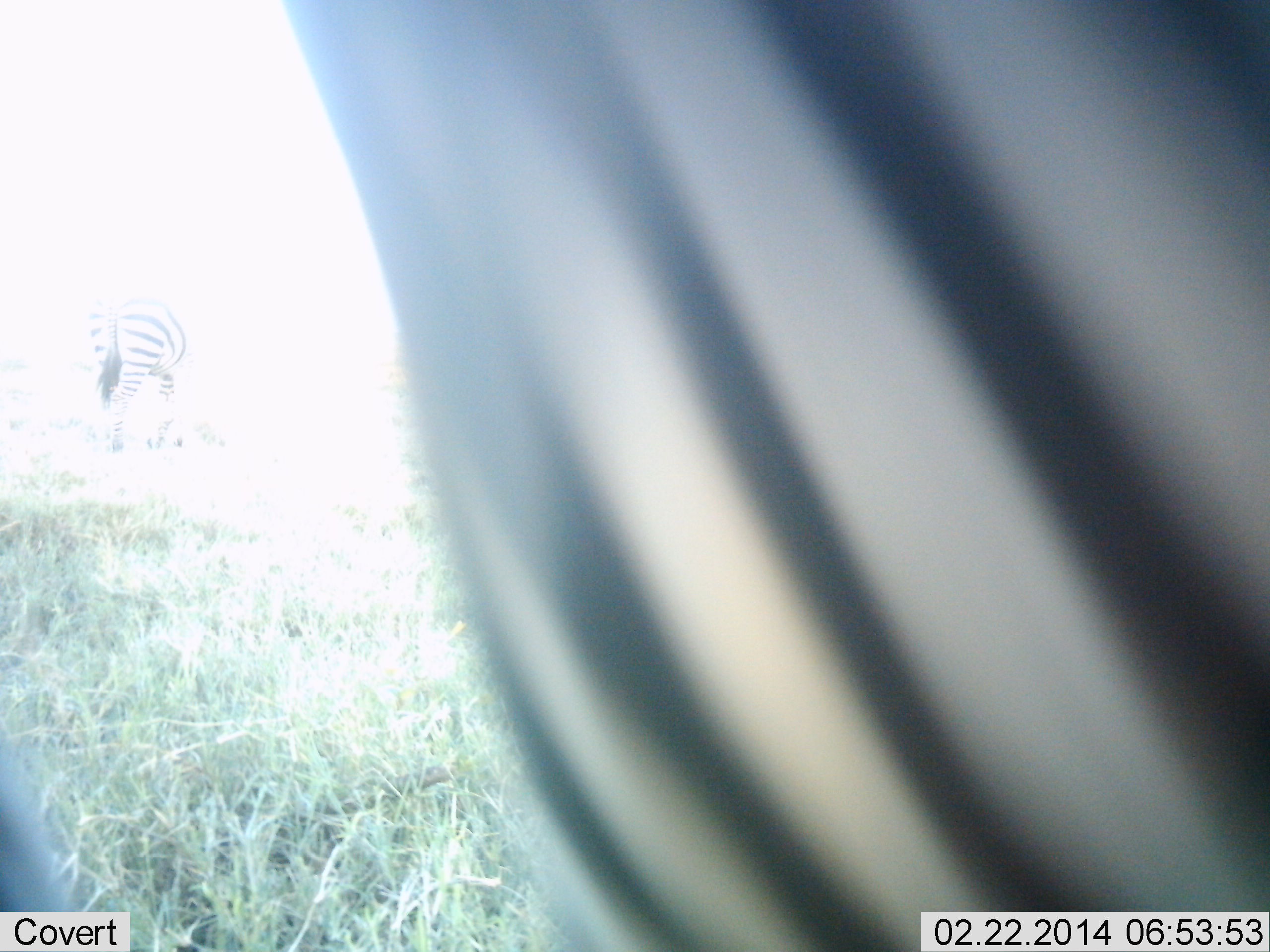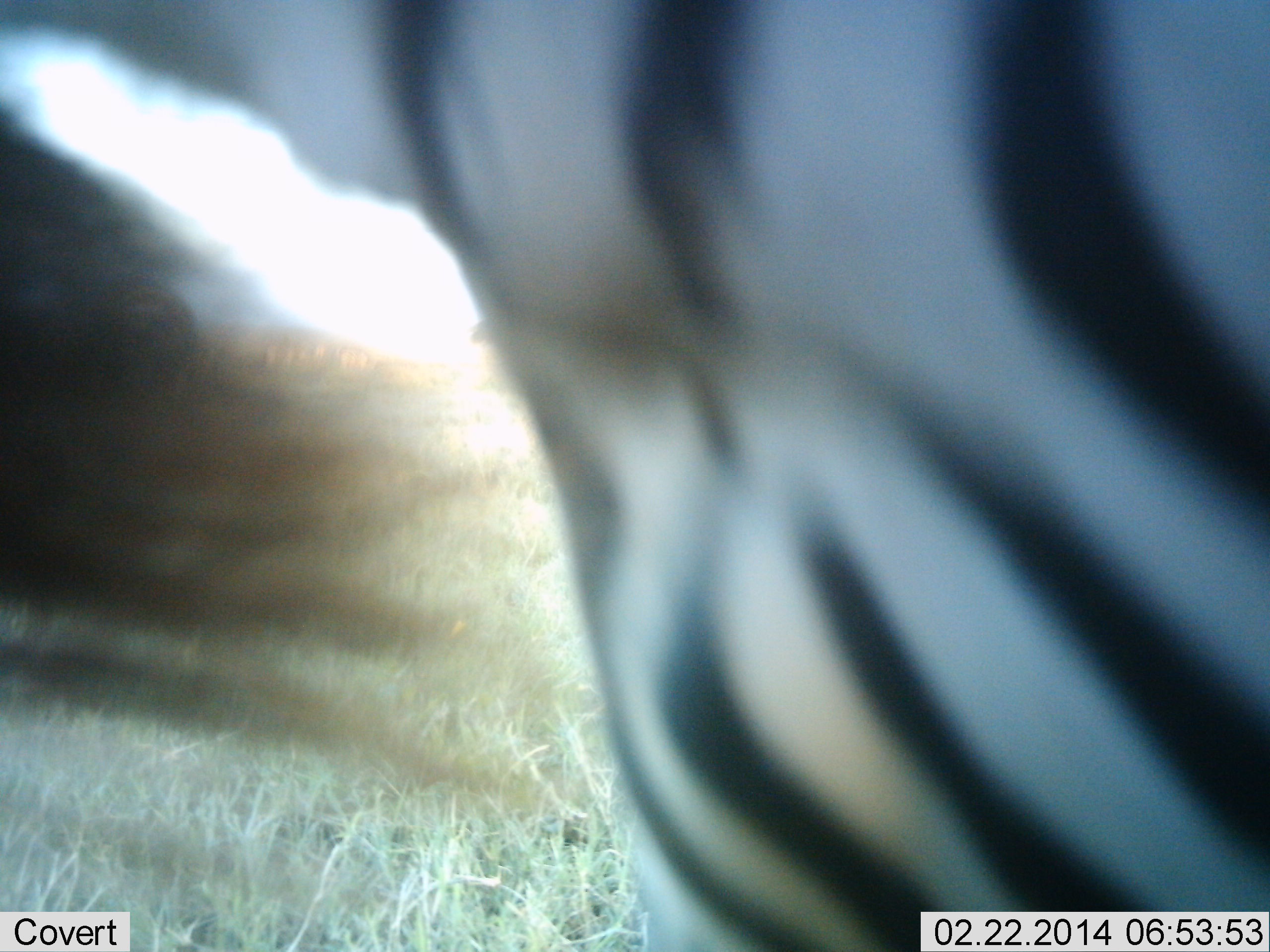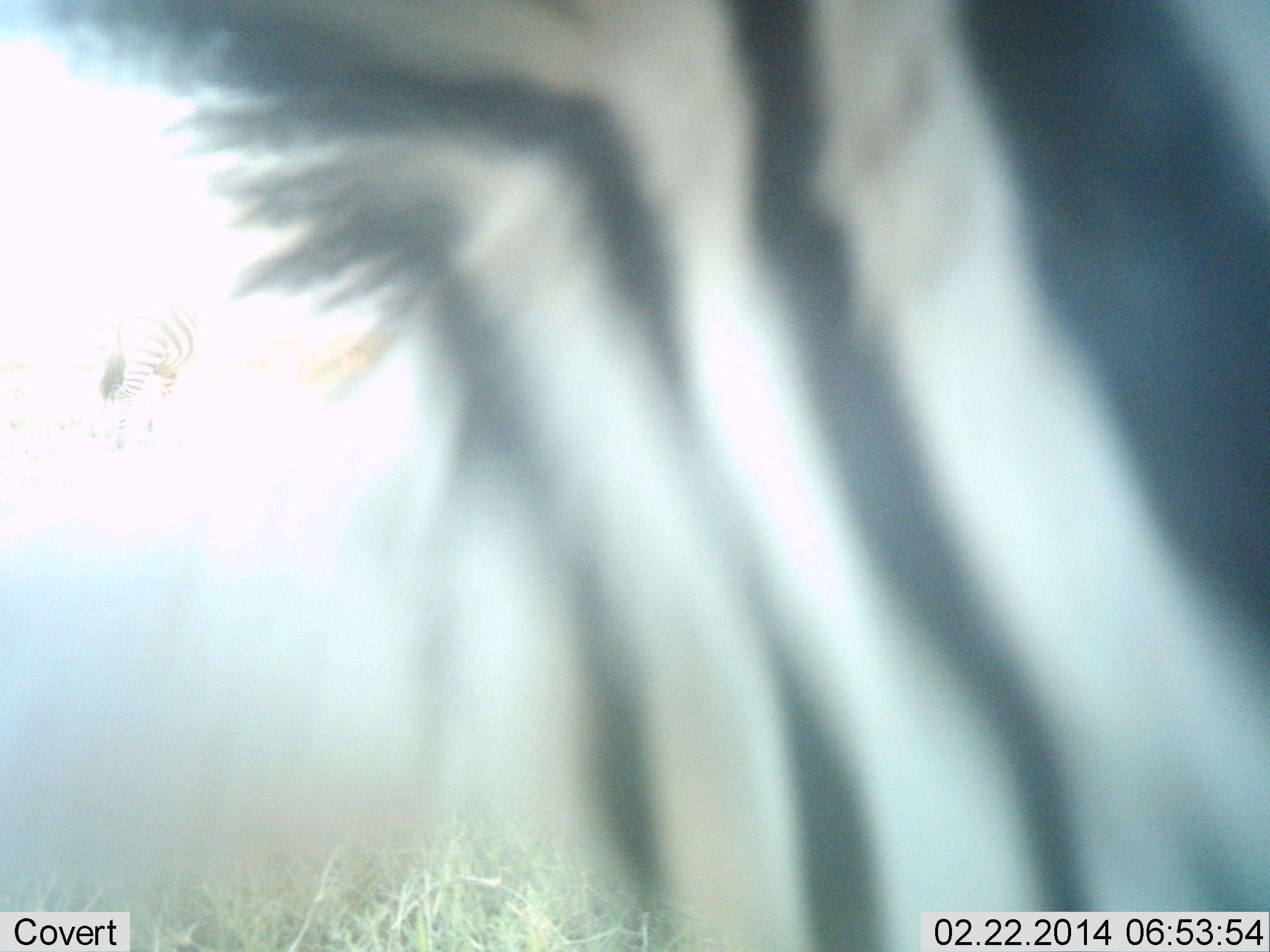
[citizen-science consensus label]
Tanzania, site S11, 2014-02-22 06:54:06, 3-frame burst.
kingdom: Animalia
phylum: Chordata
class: Mammalia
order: Perissodactyla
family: Equidae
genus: Equus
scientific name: Equus quagga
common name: plains zebra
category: zebra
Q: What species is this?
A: Zebra (plains zebra) (Equus quagga).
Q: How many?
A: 2.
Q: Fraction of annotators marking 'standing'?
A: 100%.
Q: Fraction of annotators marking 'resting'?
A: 0%.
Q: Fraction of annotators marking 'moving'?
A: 0%.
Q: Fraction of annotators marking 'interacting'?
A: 0%.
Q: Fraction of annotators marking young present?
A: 0%.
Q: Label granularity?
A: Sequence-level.